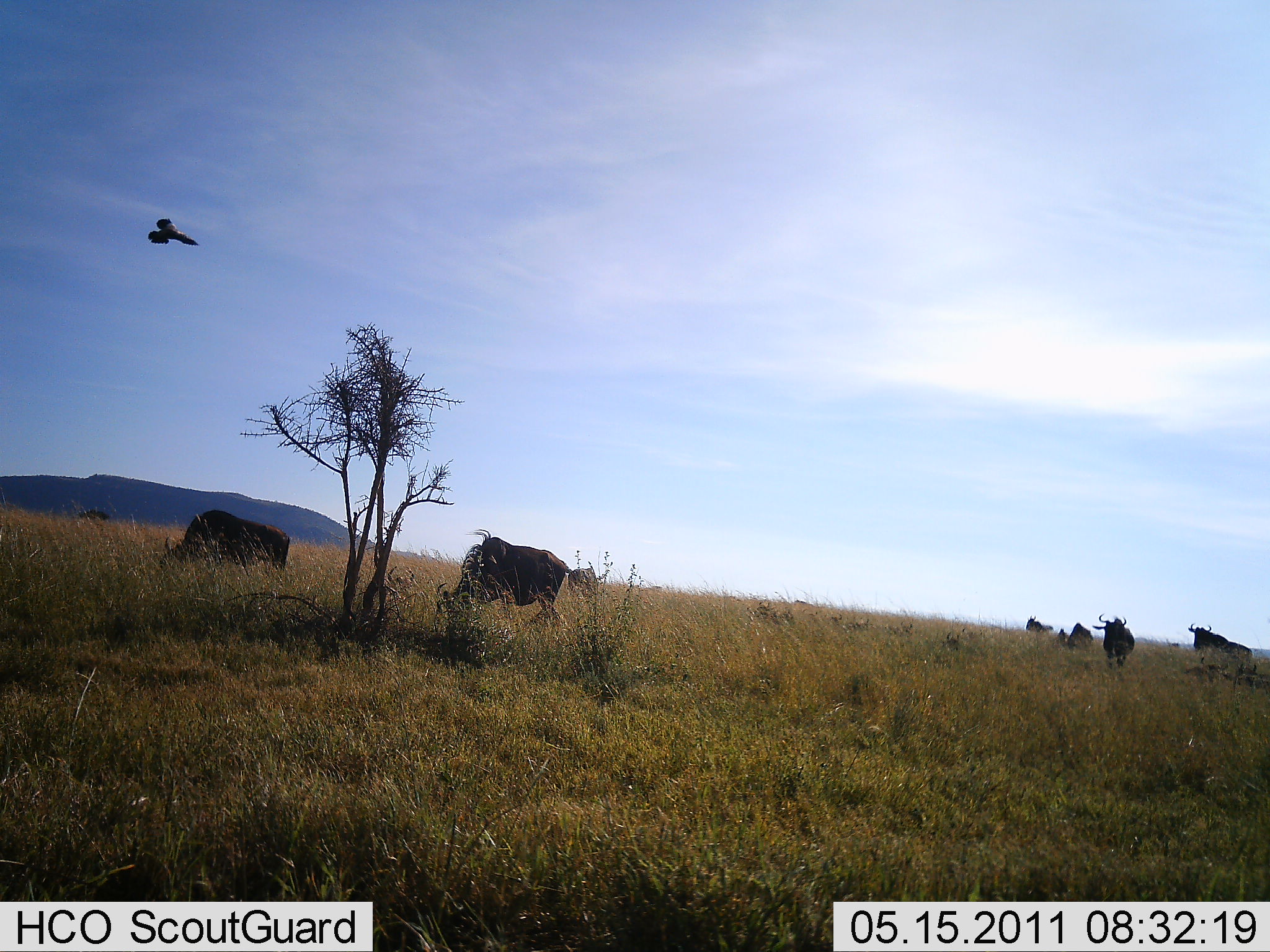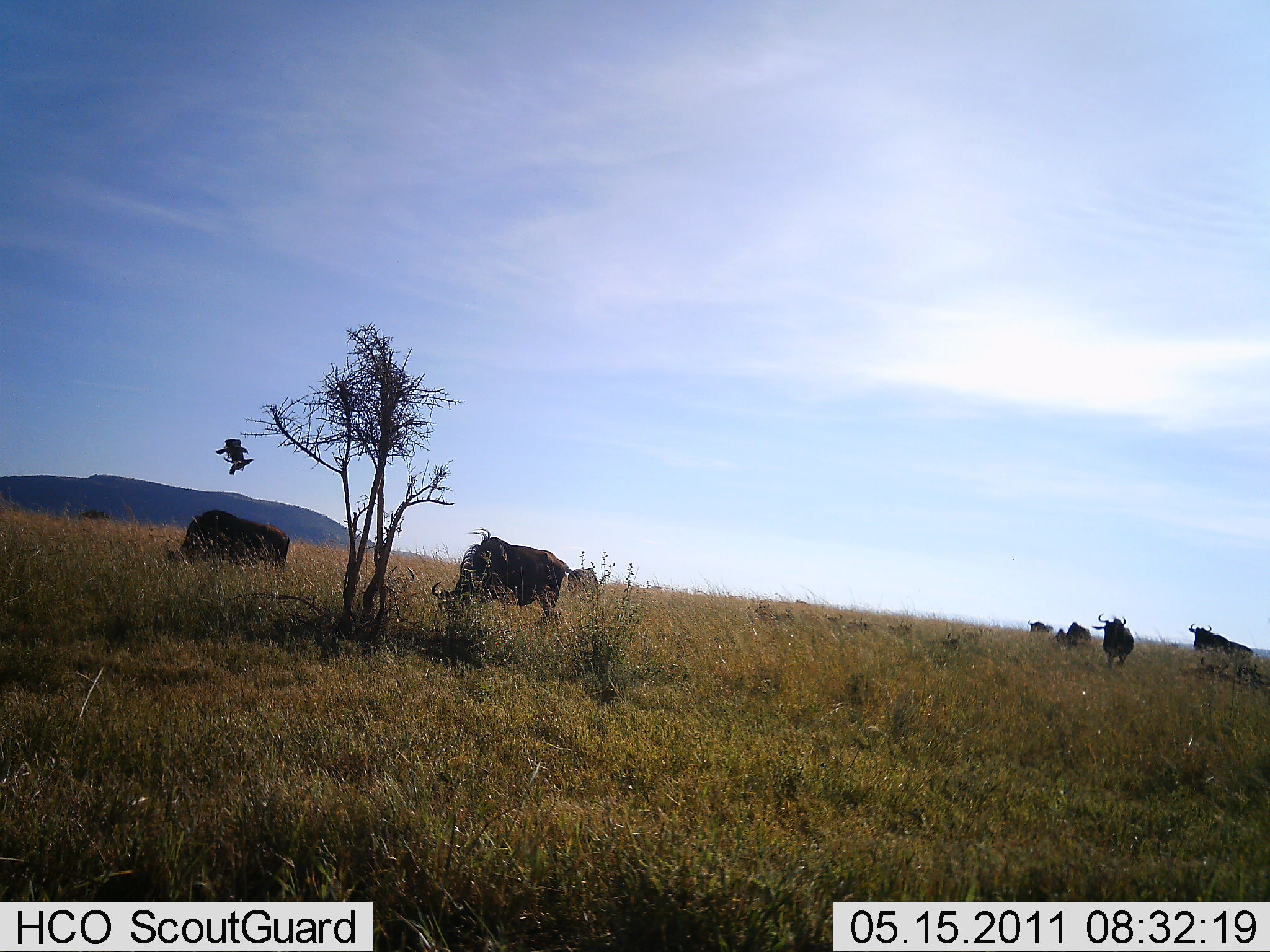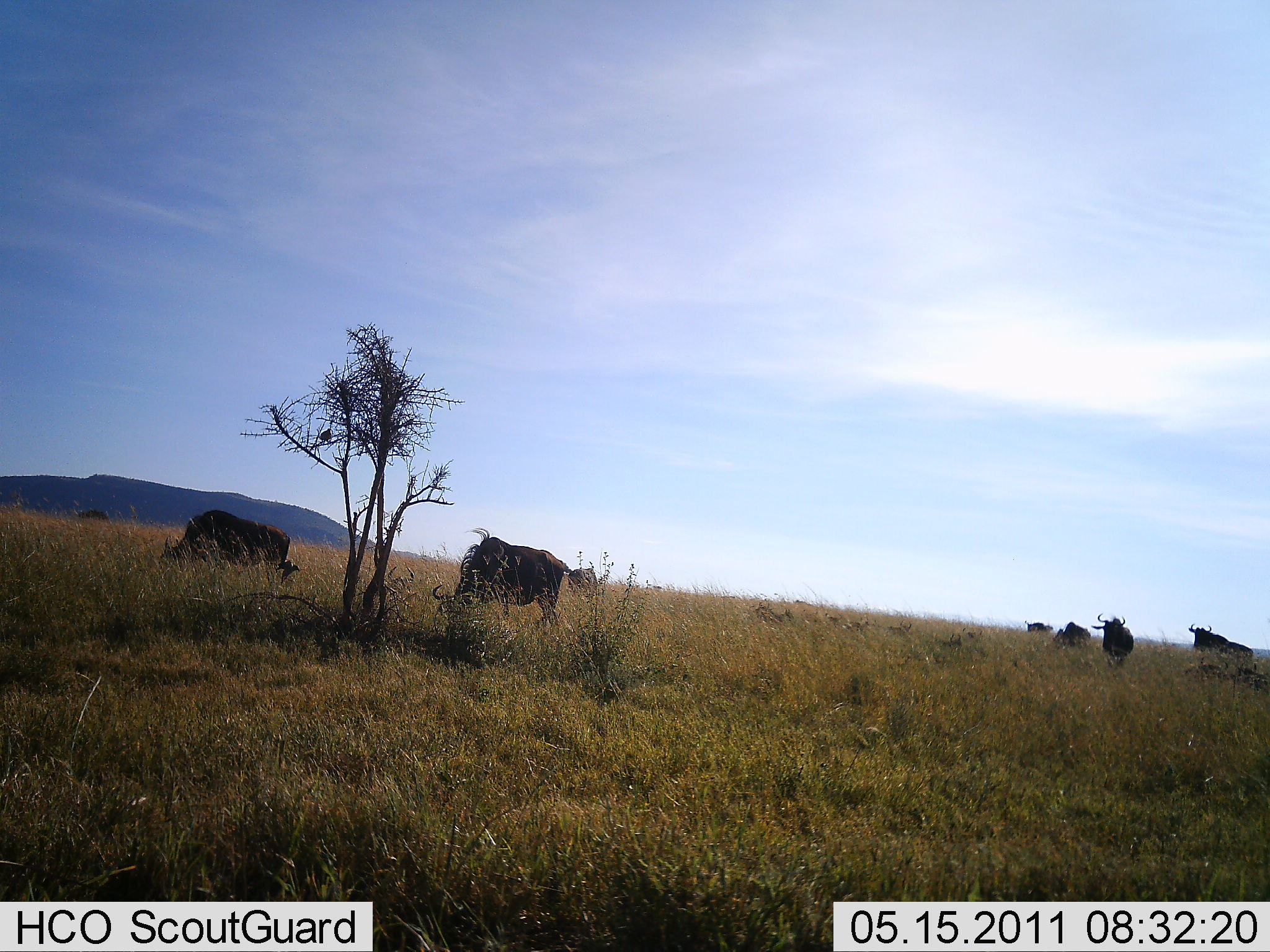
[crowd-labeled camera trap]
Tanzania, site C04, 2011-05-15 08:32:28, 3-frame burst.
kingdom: Animalia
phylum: Chordata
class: Aves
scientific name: Aves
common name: bird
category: otherbird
Otherbird (bird) (Aves), count 1. Behavior (volunteer vote fractions): standing 0%, resting 0%, moving 100%, interacting 18%. Young present (vote fraction): 0%. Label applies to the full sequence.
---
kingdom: Animalia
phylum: Chordata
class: Mammalia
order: Artiodactyla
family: Bovidae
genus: Connochaetes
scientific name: Connochaetes taurinus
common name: blue wildebeest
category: wildebeest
Wildebeest (blue wildebeest) (Connochaetes taurinus), count 6. Behavior (volunteer vote fractions): standing 67%, resting 0%, moving 8%, interacting 0%. Young present (vote fraction): 0%. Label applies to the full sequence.